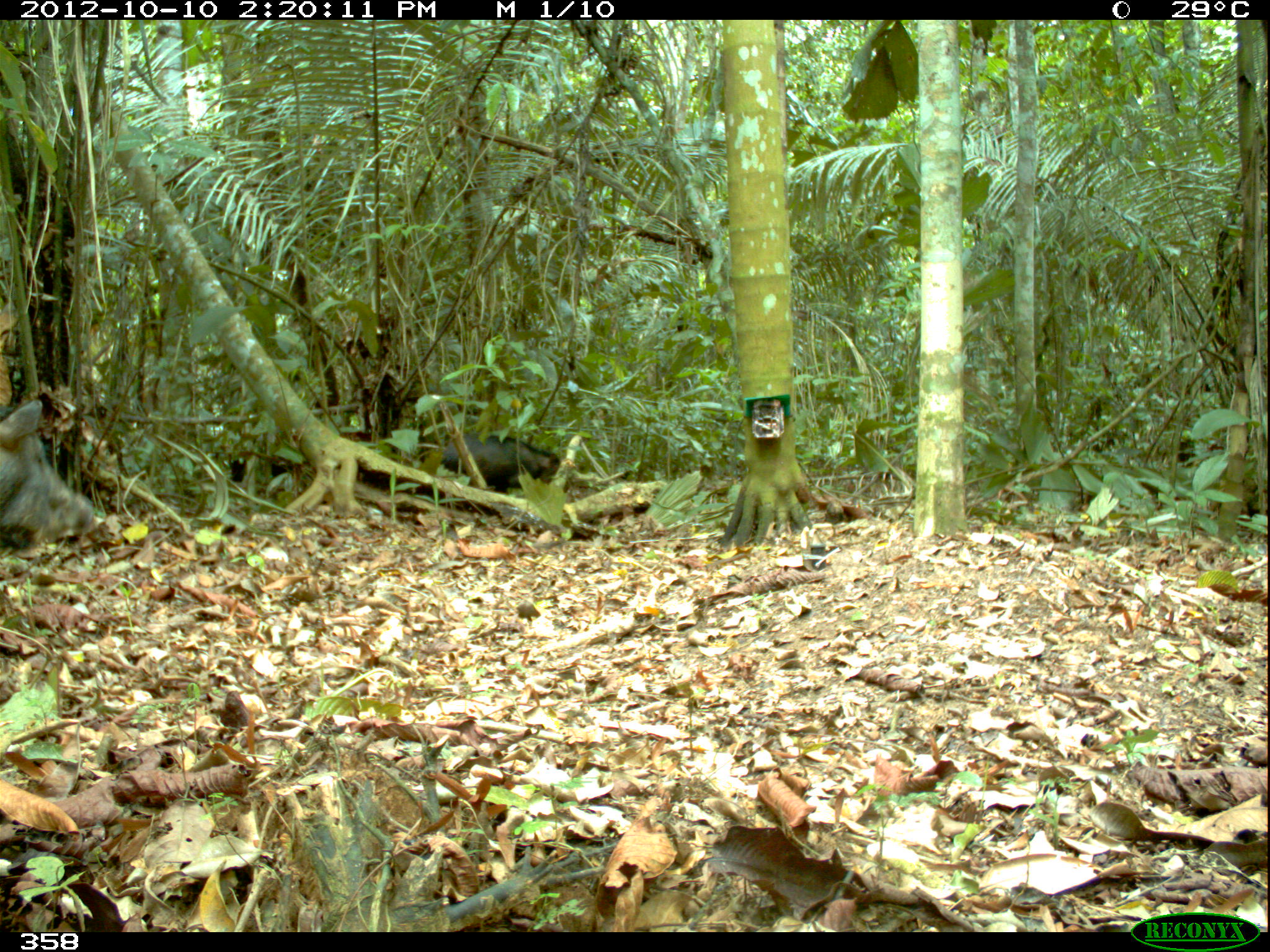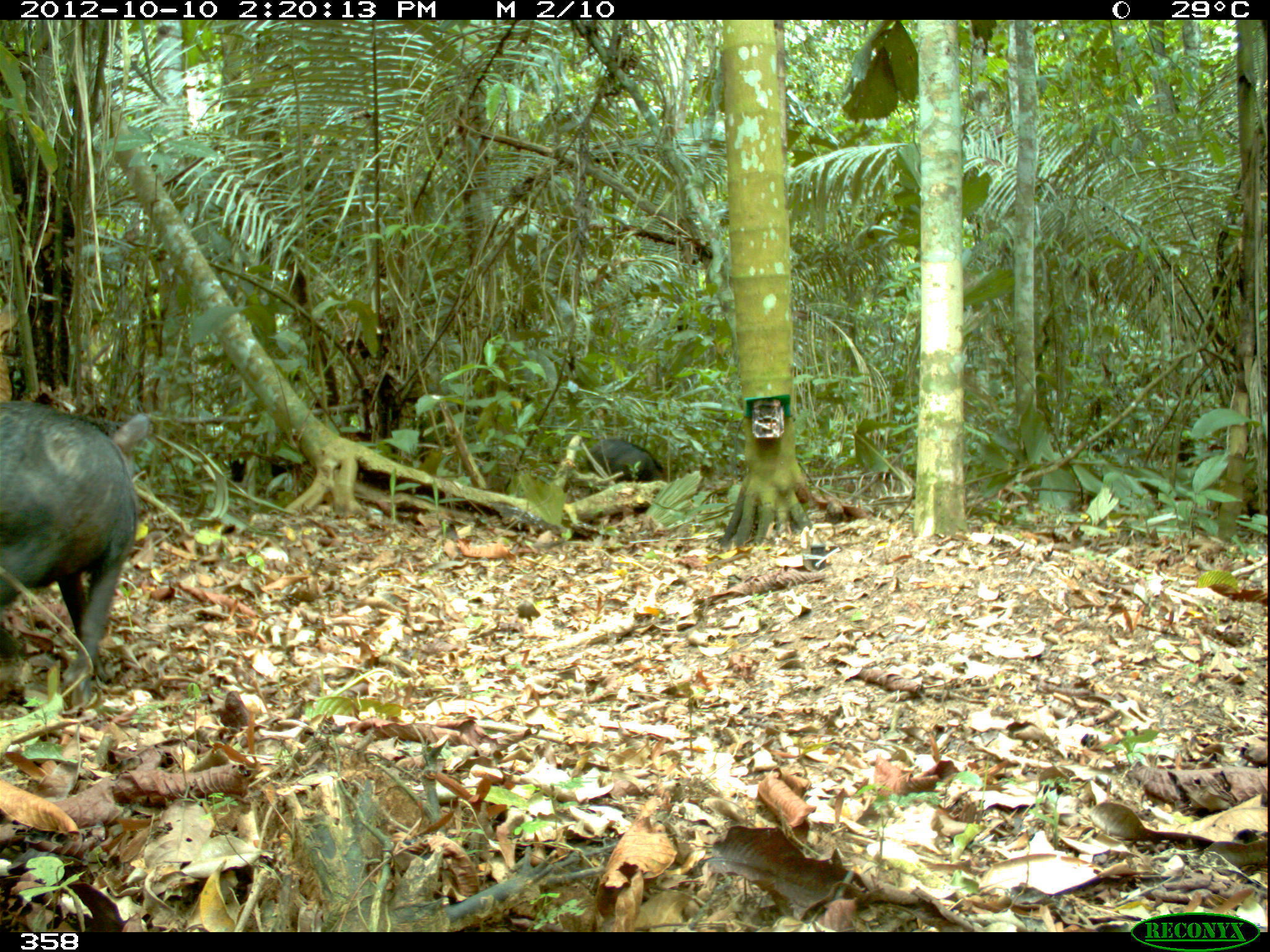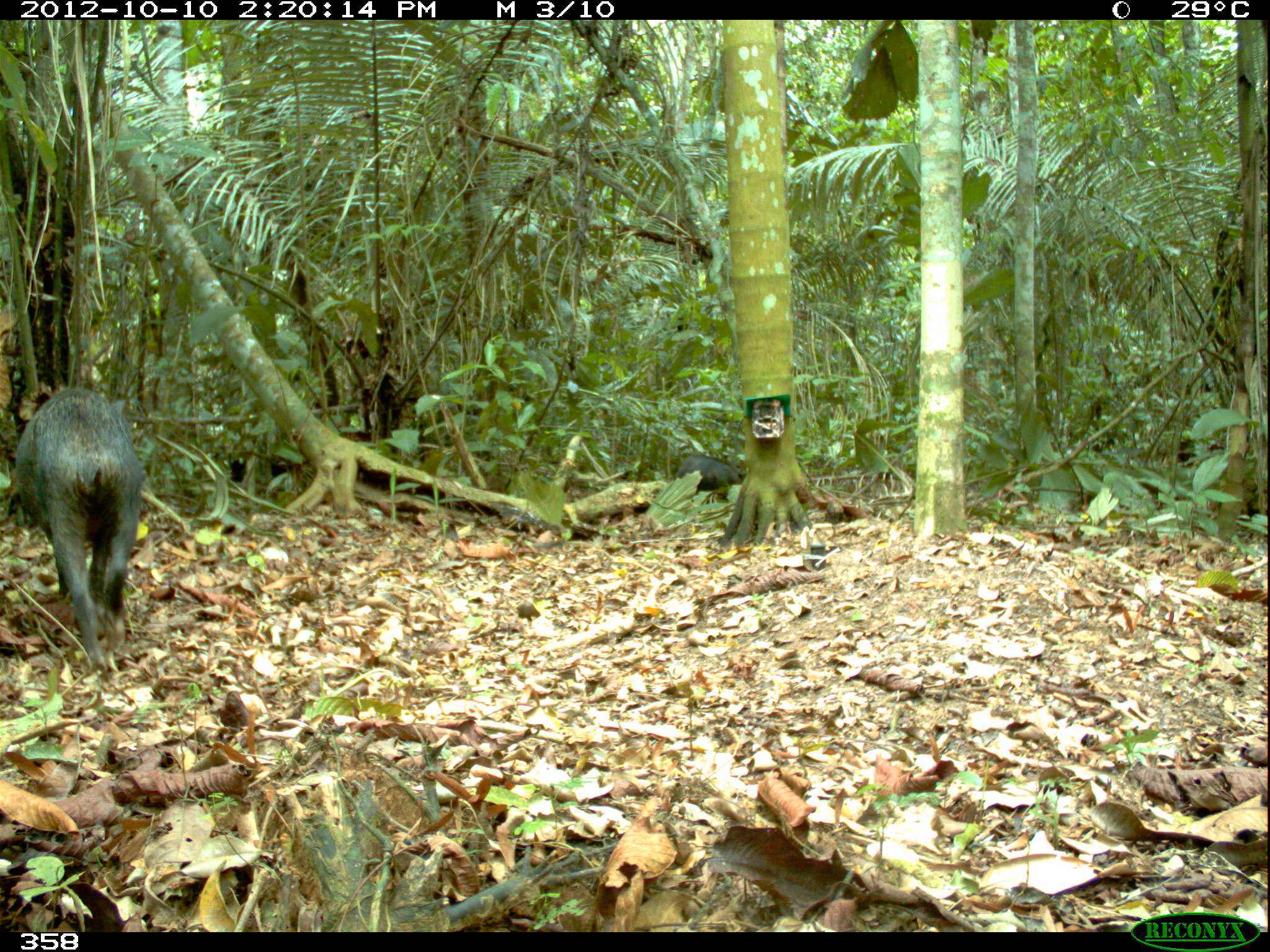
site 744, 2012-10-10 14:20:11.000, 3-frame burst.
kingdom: Animalia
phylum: Chordata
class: Mammalia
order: Artiodactyla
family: Tayassuidae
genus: Tayassu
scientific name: Tayassu pecari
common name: white-lipped peccary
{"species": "Tayassu pecari (white-lipped peccary)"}